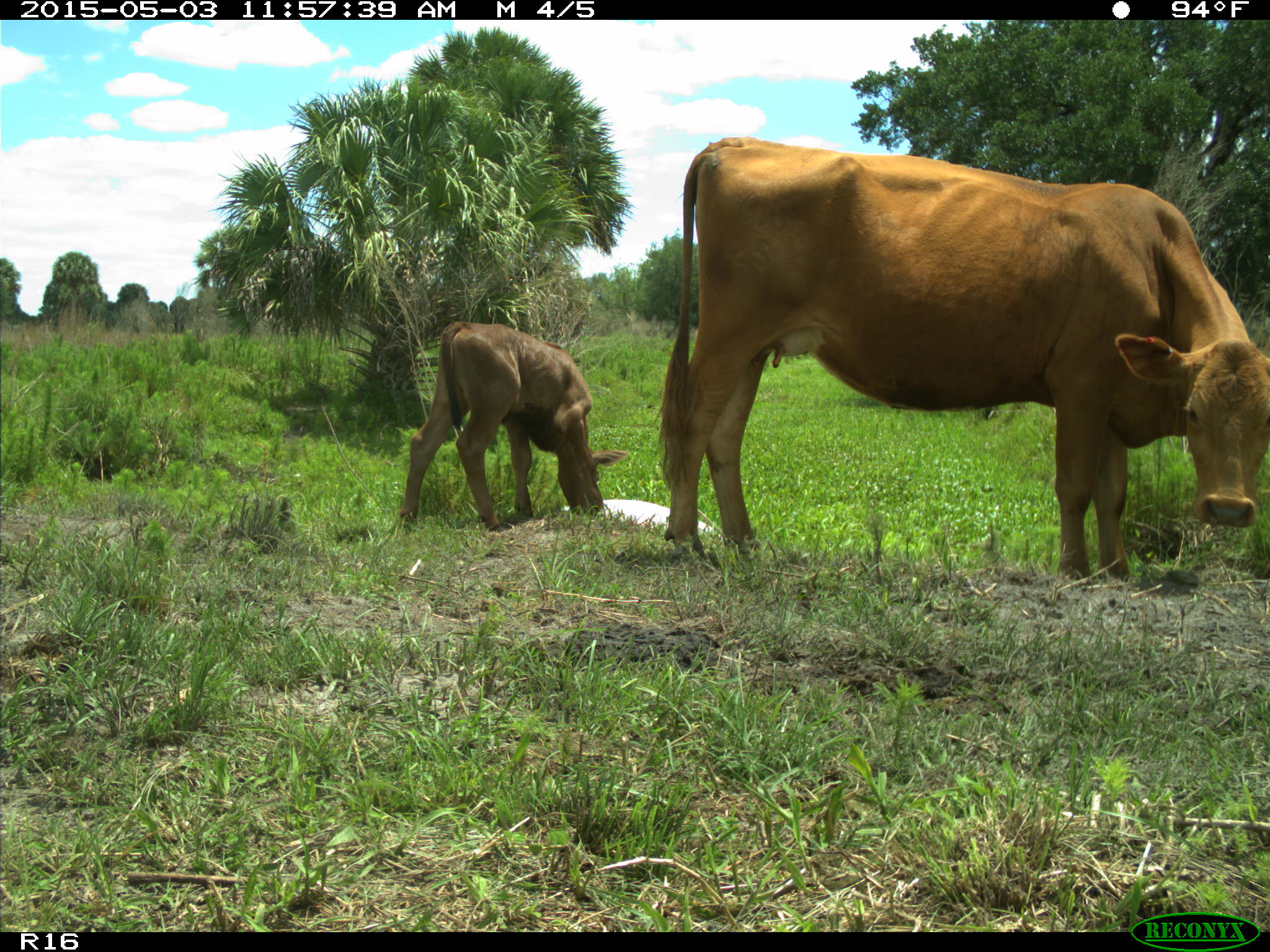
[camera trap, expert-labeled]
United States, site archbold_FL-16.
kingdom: Animalia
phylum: Chordata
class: Mammalia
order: Artiodactyla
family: Bovidae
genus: Bos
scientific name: Bos taurus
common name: domestic cow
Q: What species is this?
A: Bos taurus (domestic cow).